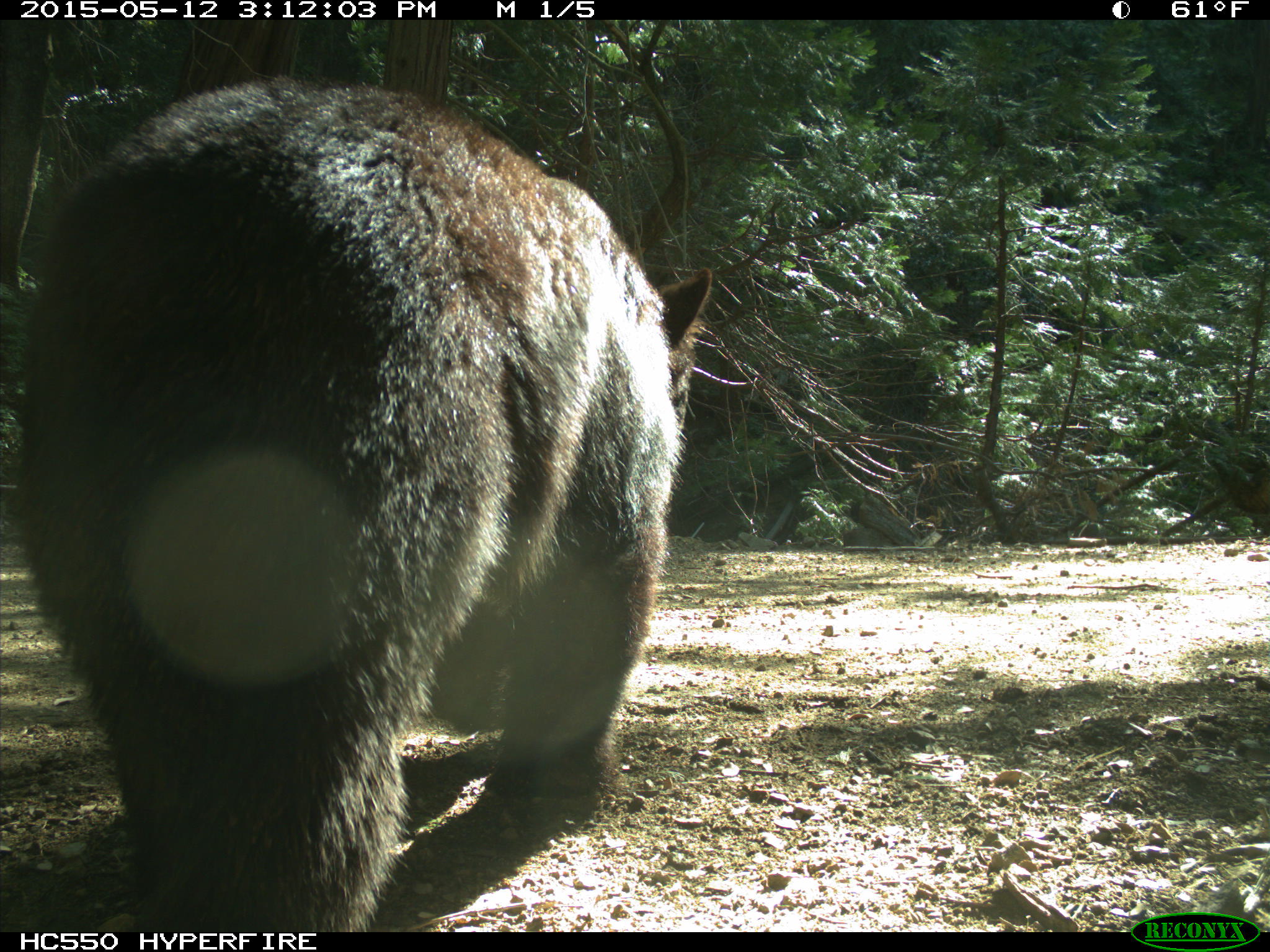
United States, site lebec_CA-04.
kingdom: Animalia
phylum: Chordata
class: Mammalia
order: Carnivora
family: Ursidae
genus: Ursus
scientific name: Ursus americanus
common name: american black bear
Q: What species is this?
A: Ursus americanus (american black bear).